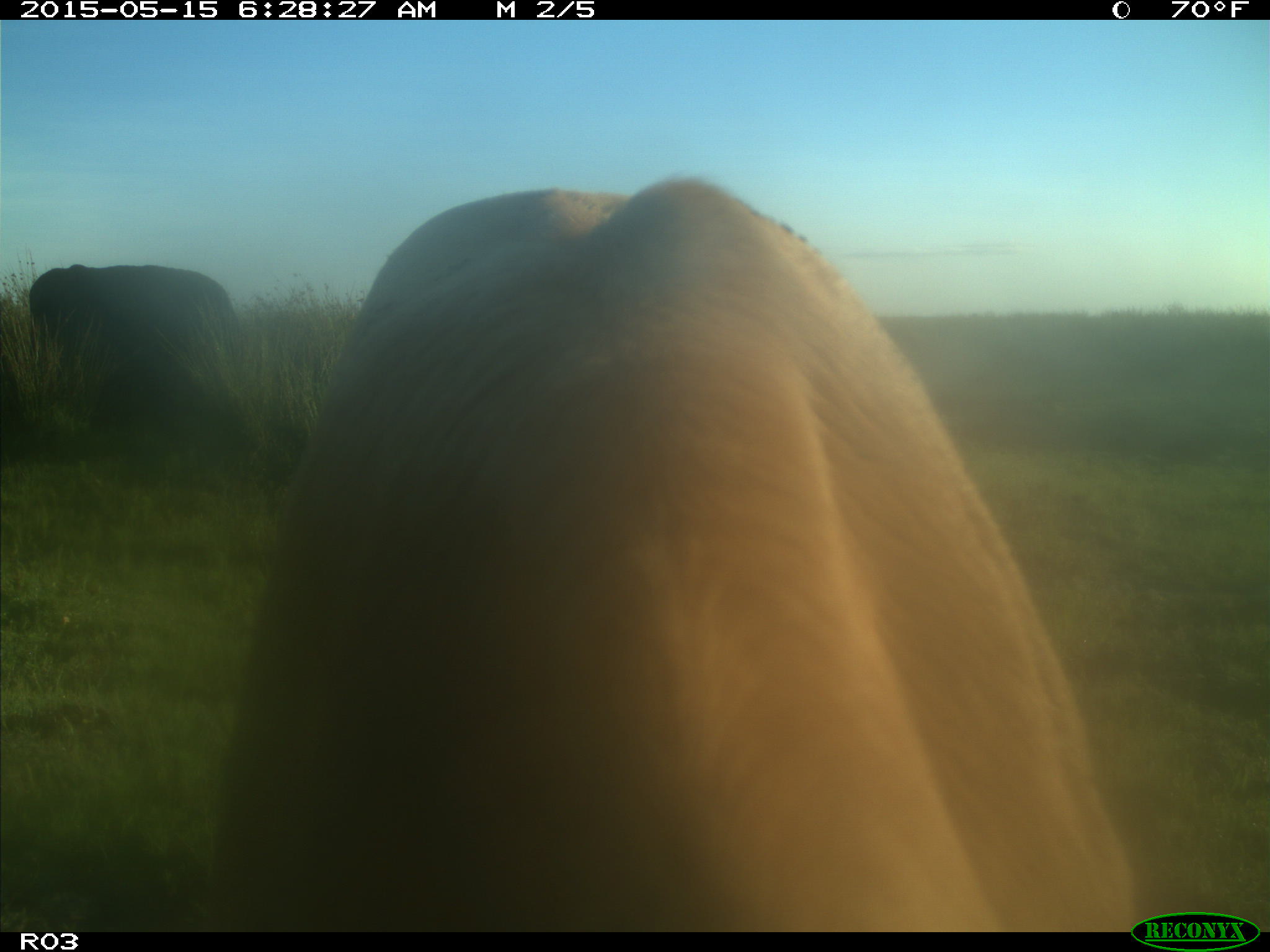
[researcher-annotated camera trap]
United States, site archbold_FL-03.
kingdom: Animalia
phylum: Chordata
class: Mammalia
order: Artiodactyla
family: Bovidae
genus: Bos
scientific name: Bos taurus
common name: domestic cow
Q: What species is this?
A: Bos taurus (domestic cow).